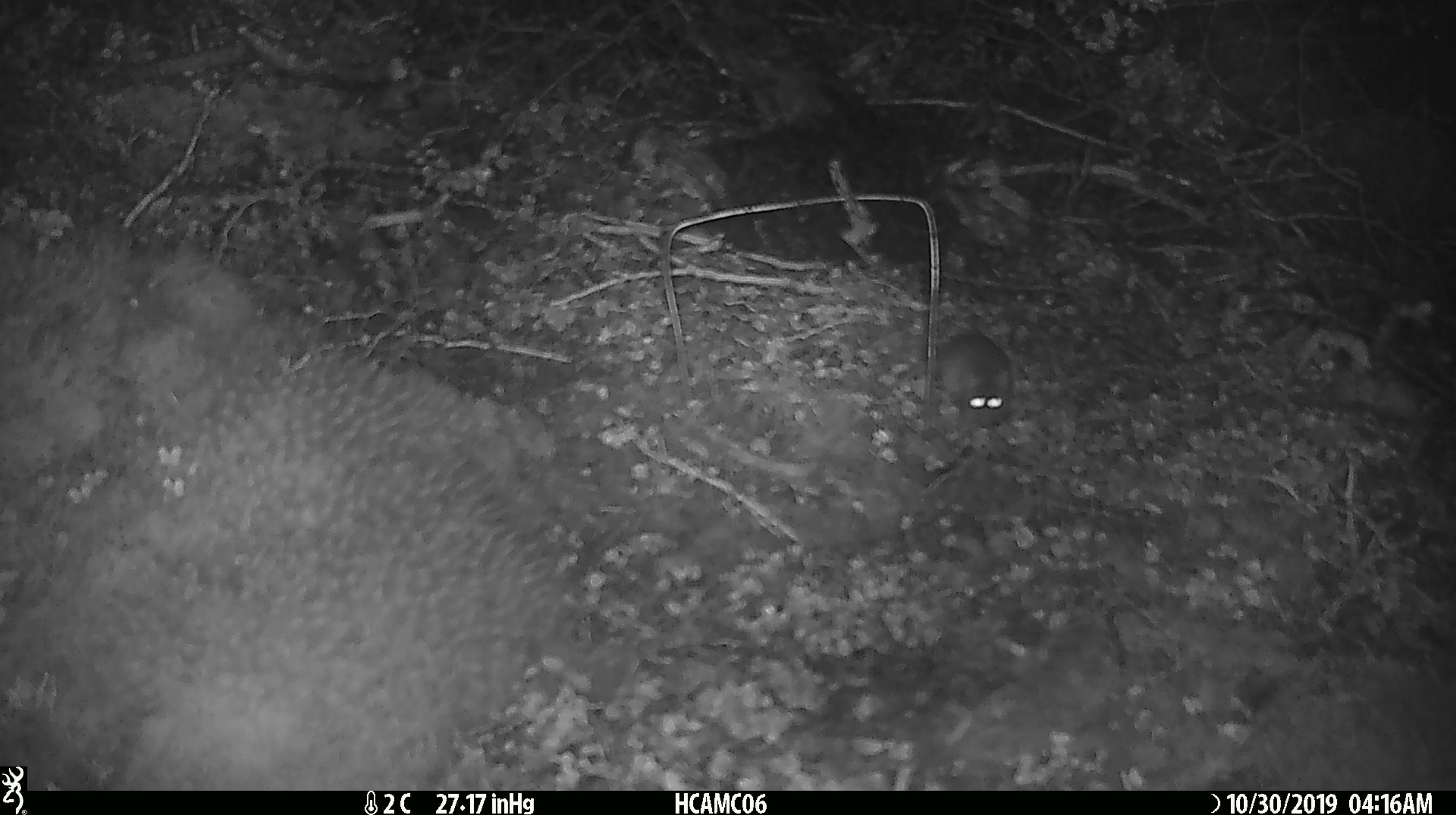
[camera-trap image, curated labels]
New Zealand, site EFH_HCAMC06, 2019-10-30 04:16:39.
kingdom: Animalia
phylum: Chordata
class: Mammalia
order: Rodentia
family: Muridae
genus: Mus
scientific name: Mus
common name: mouse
Mouse (Mus).